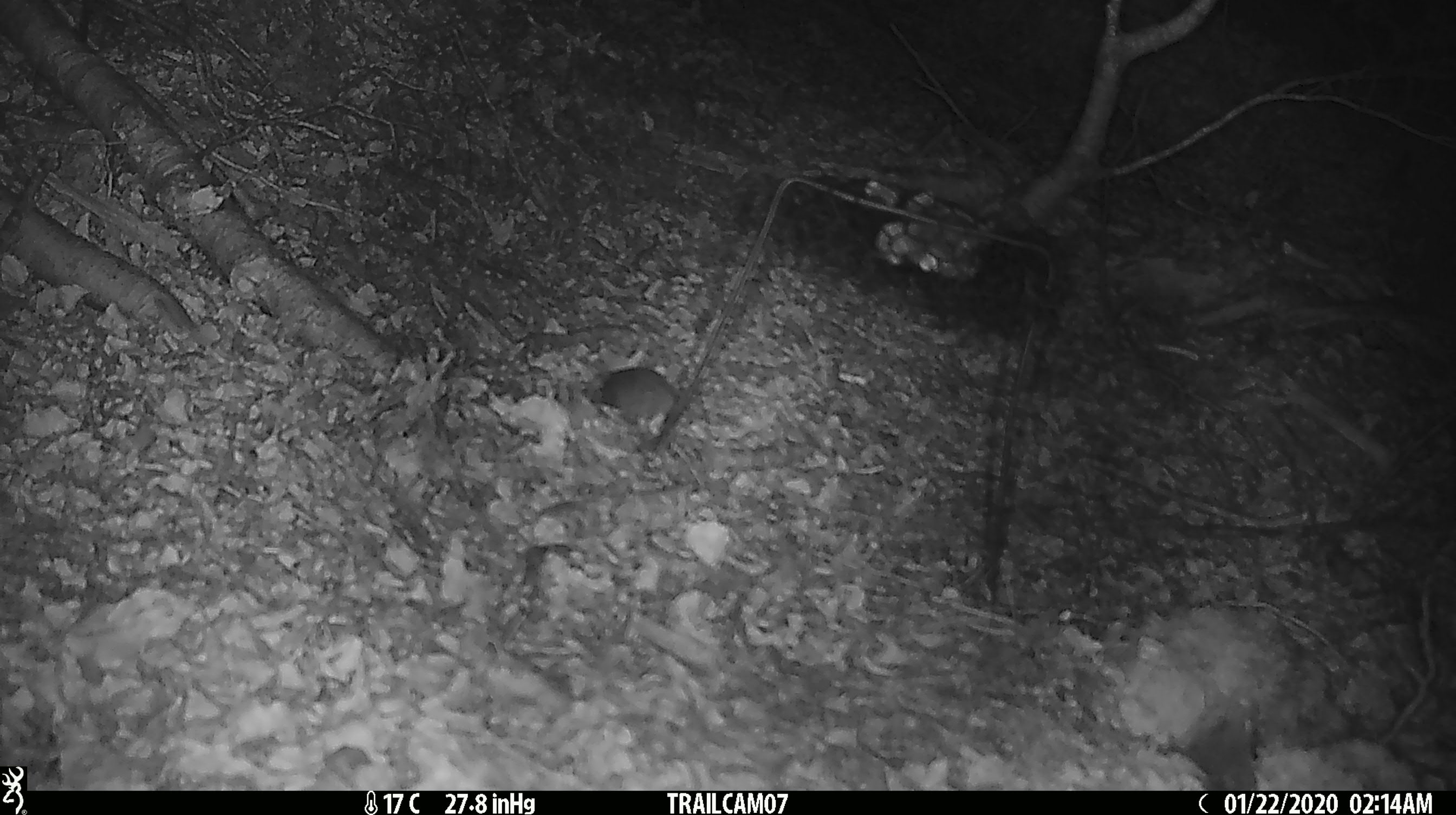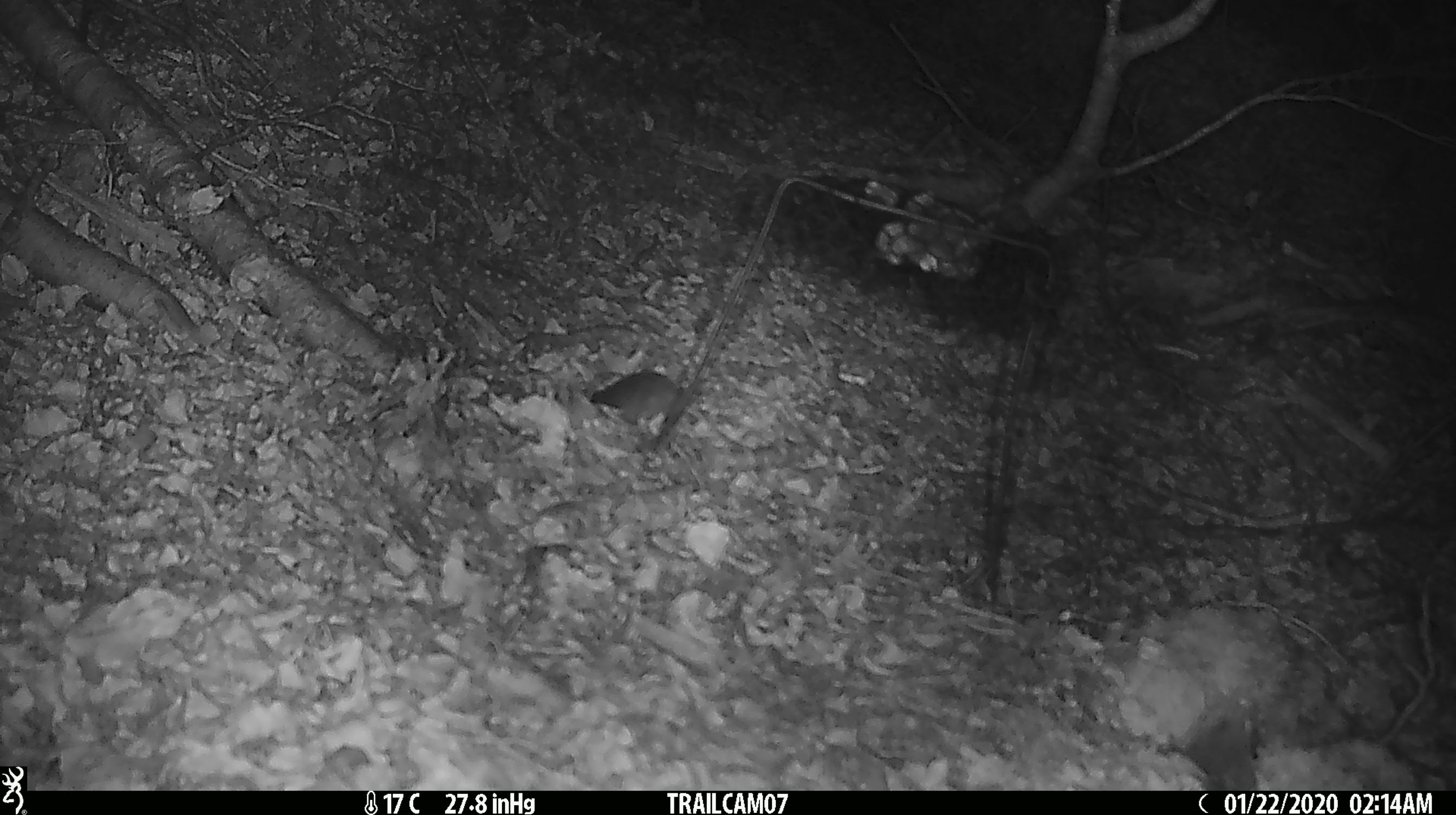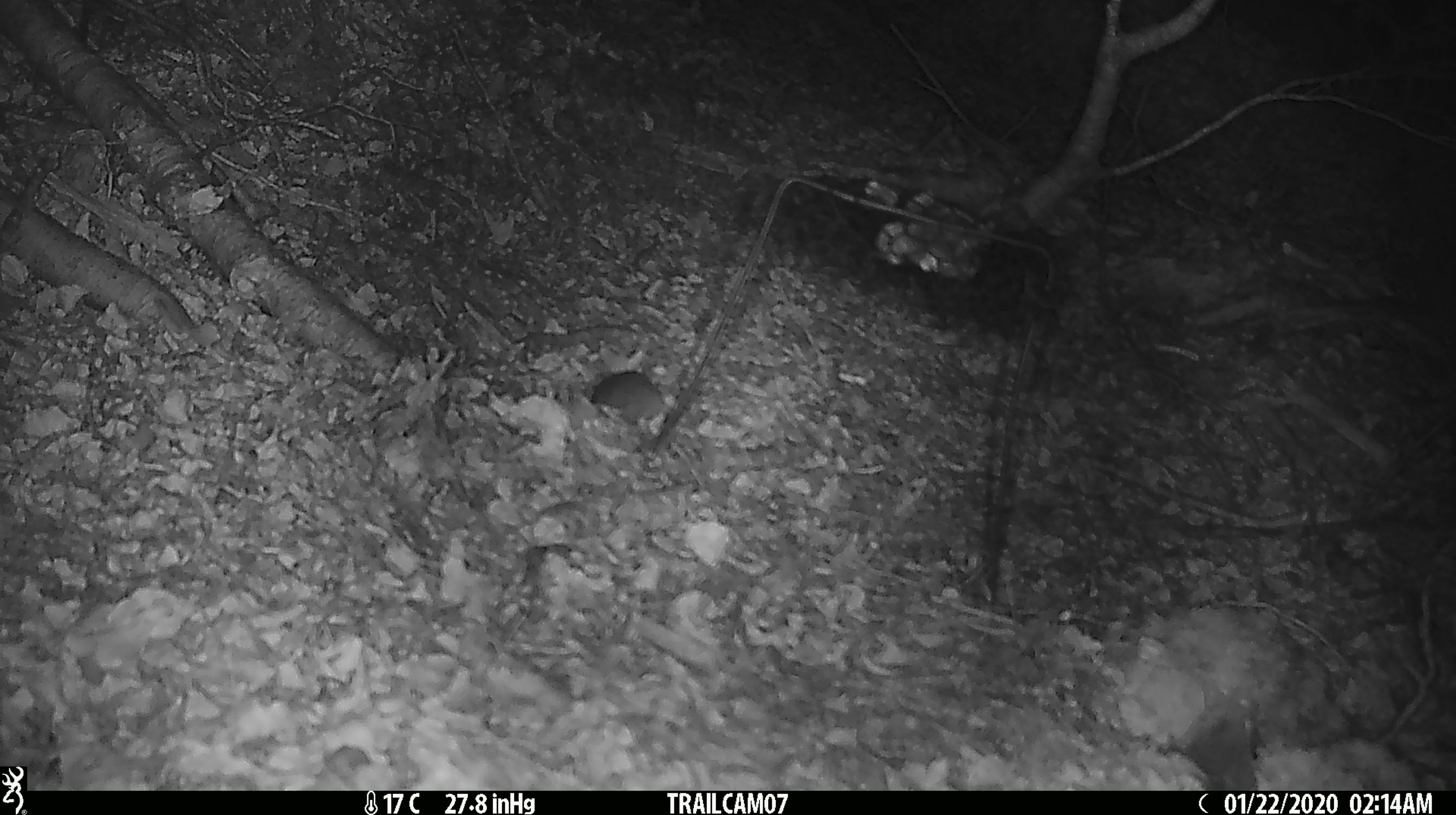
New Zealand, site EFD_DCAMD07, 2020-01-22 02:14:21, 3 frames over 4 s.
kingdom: Animalia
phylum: Chordata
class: Mammalia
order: Rodentia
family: Muridae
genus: Mus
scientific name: Mus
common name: mouse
Mouse (Mus).